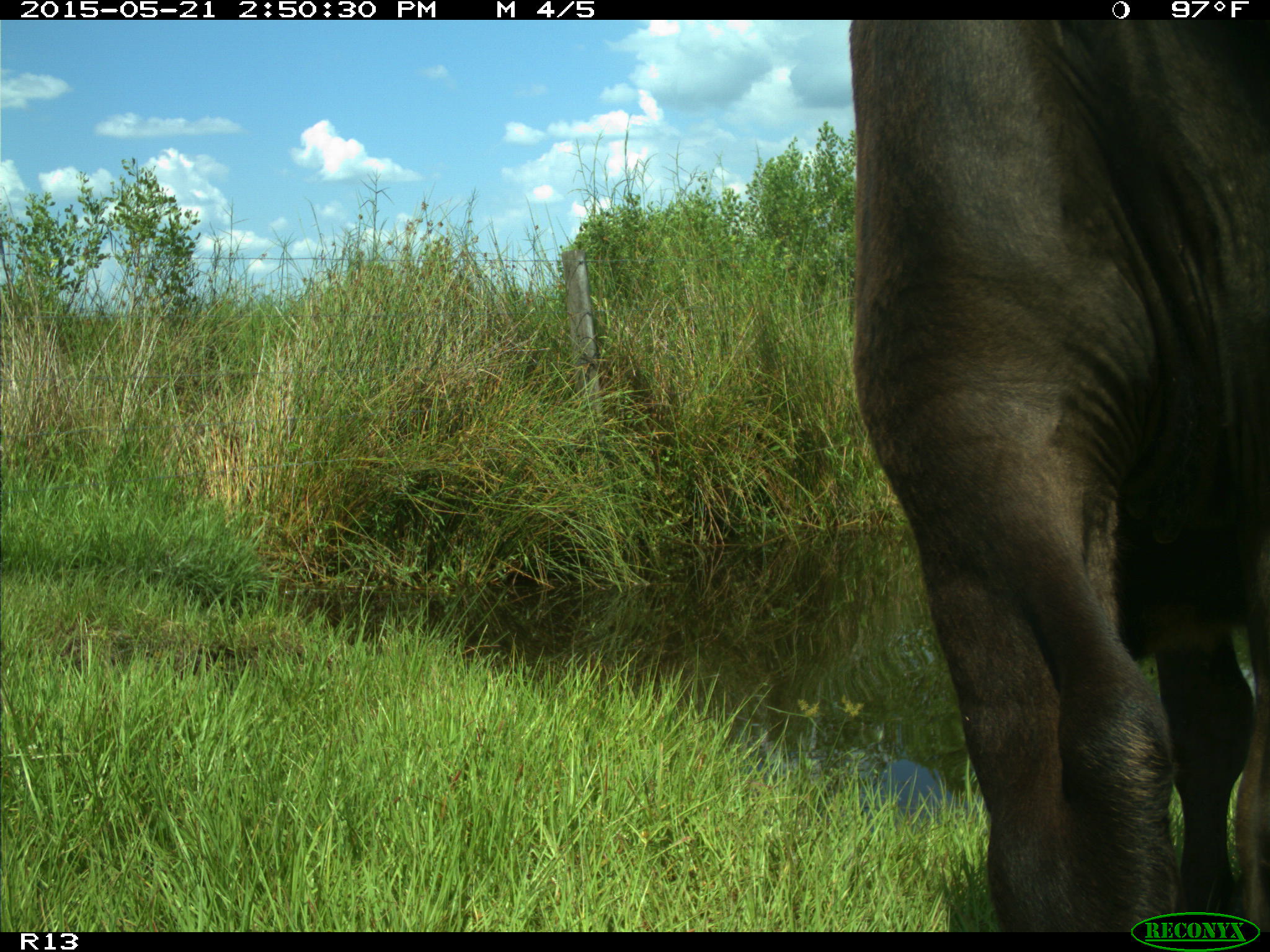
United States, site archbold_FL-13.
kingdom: Animalia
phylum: Chordata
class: Mammalia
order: Artiodactyla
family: Bovidae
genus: Bos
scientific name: Bos taurus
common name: domestic cow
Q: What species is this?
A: Bos taurus (domestic cow).